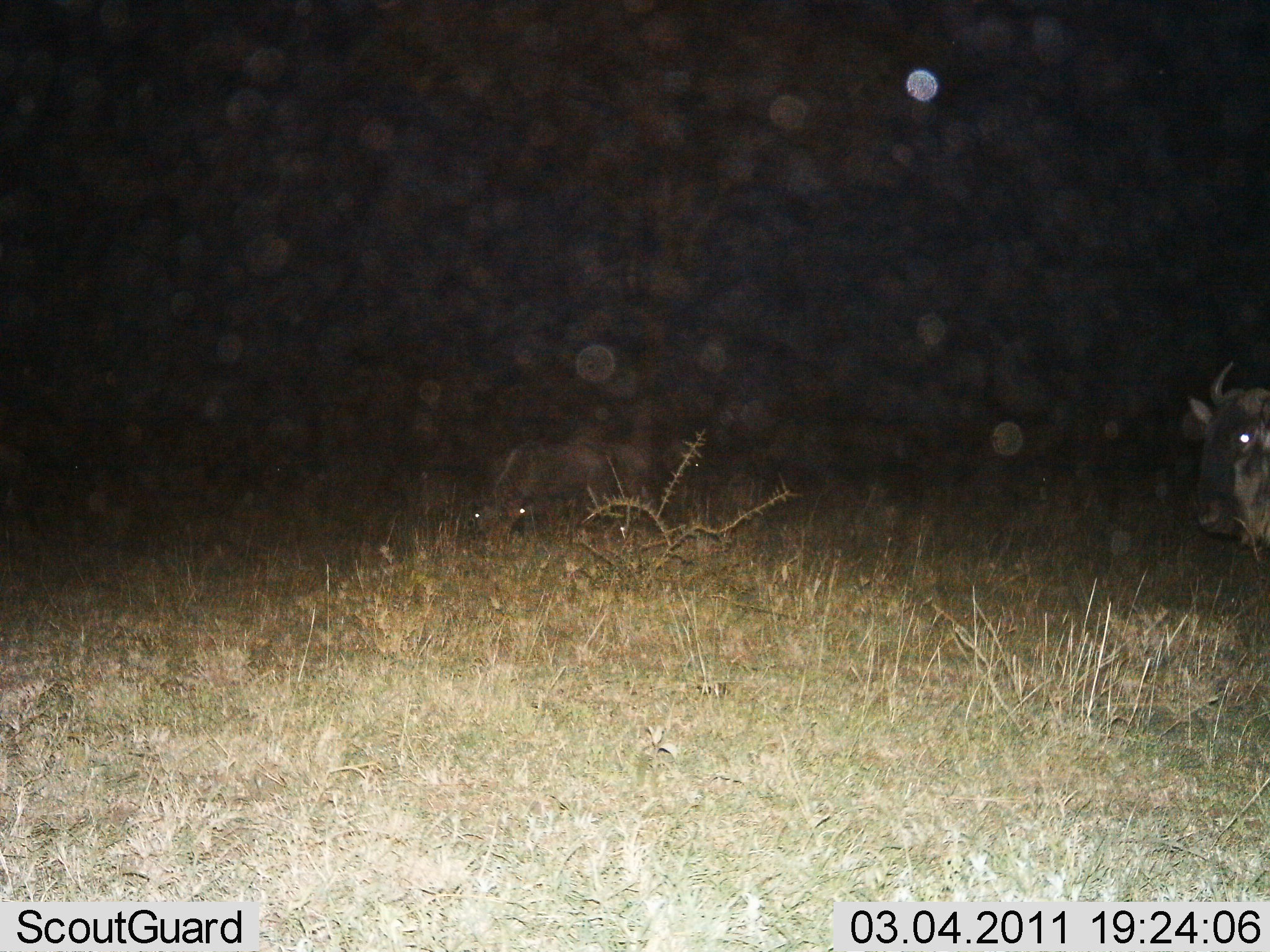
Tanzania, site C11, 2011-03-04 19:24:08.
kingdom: Animalia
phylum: Chordata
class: Mammalia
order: Artiodactyla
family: Bovidae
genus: Connochaetes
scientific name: Connochaetes taurinus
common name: blue wildebeest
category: wildebeest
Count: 1.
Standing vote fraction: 93%.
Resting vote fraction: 13%.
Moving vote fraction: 0%.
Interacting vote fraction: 0%.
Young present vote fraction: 0%.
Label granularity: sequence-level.